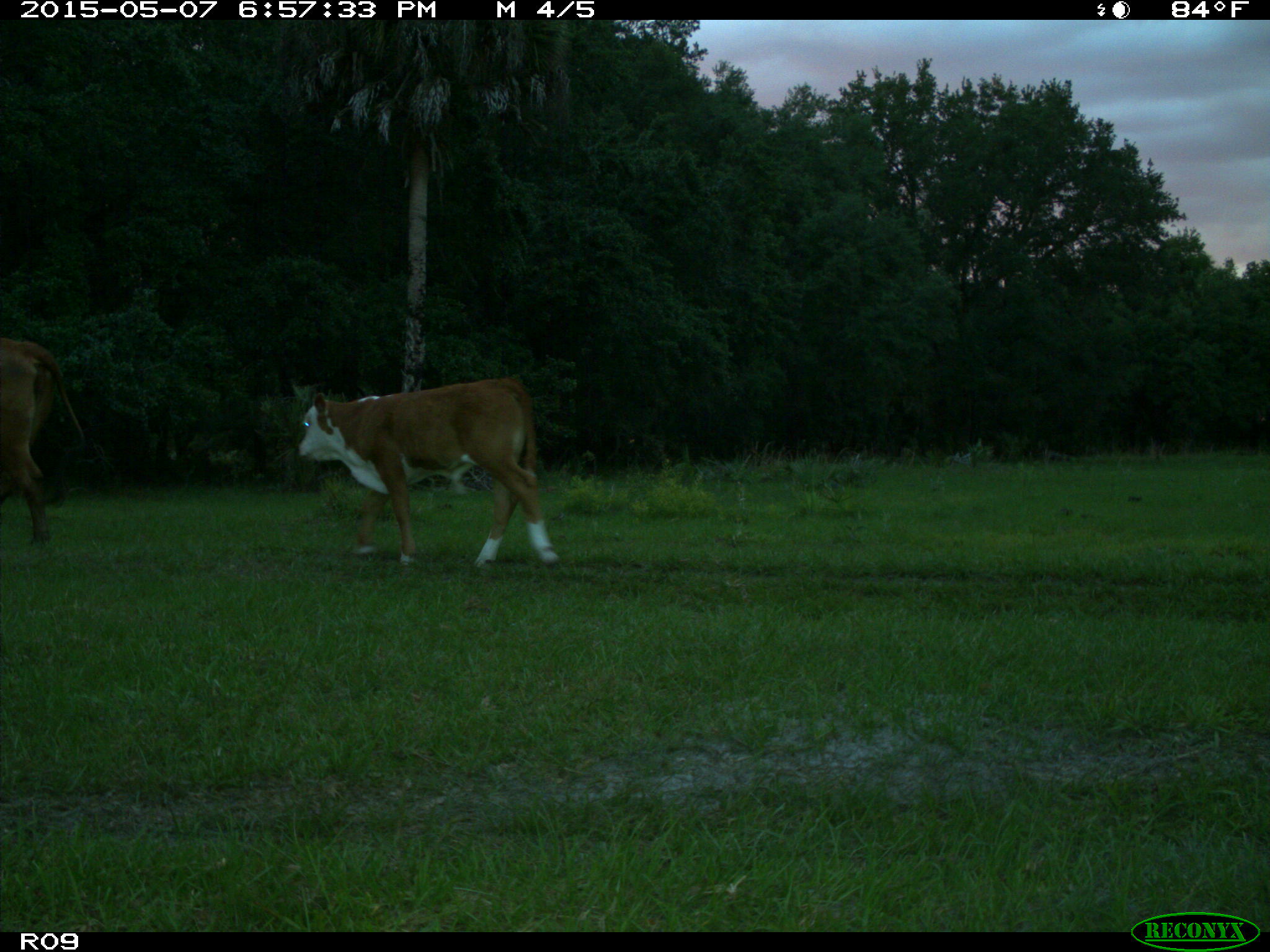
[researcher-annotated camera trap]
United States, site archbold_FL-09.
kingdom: Animalia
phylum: Chordata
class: Mammalia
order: Artiodactyla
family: Bovidae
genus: Bos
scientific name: Bos taurus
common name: domestic cow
Bos taurus (domestic cow).